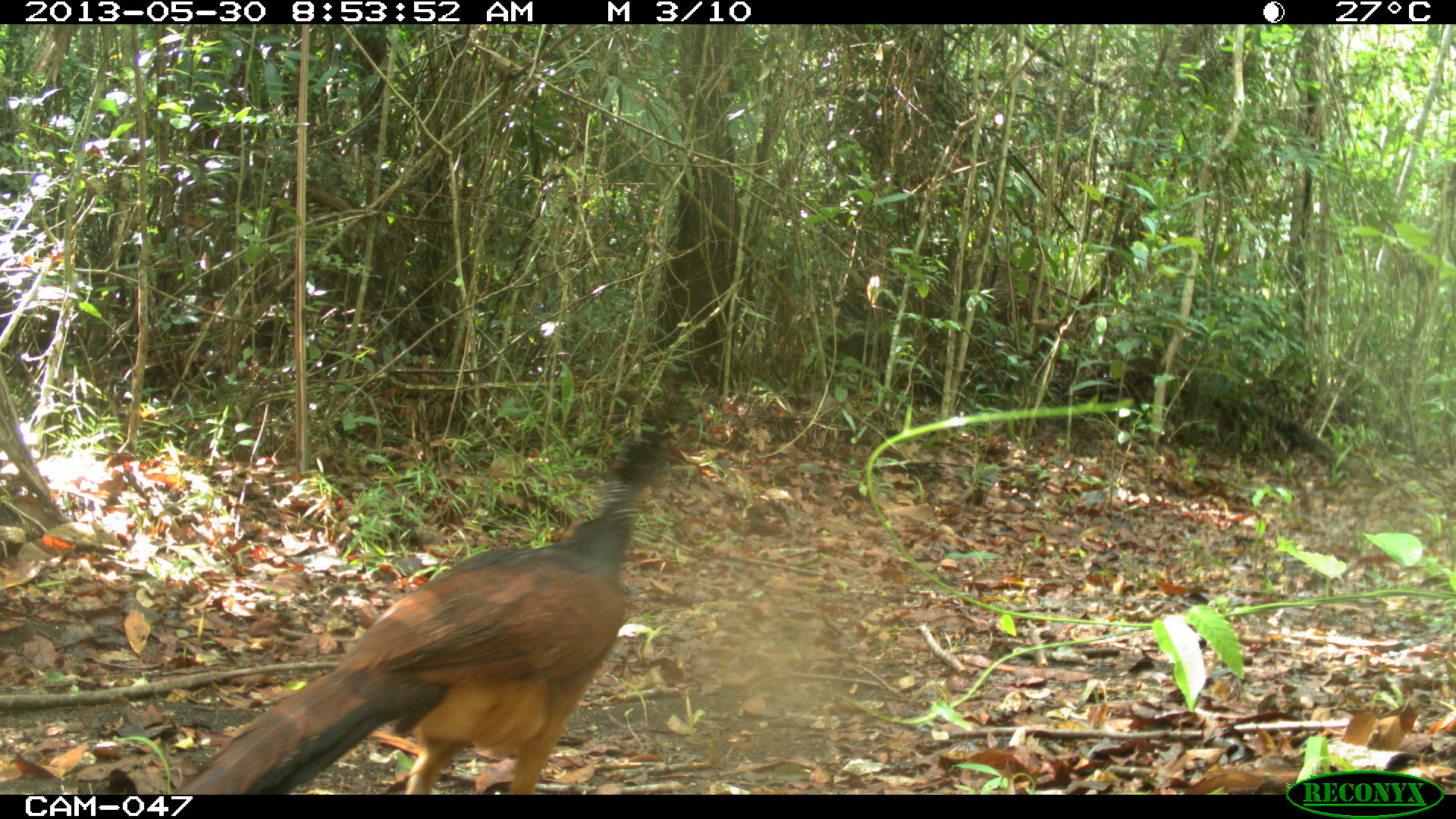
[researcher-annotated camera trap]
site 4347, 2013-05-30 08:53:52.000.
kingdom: Animalia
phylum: Chordata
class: Aves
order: Galliformes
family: Cracidae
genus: Crax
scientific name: Crax rubra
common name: great curassow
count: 2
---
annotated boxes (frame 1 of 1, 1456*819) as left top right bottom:
crax rubra: 168 430 687 795